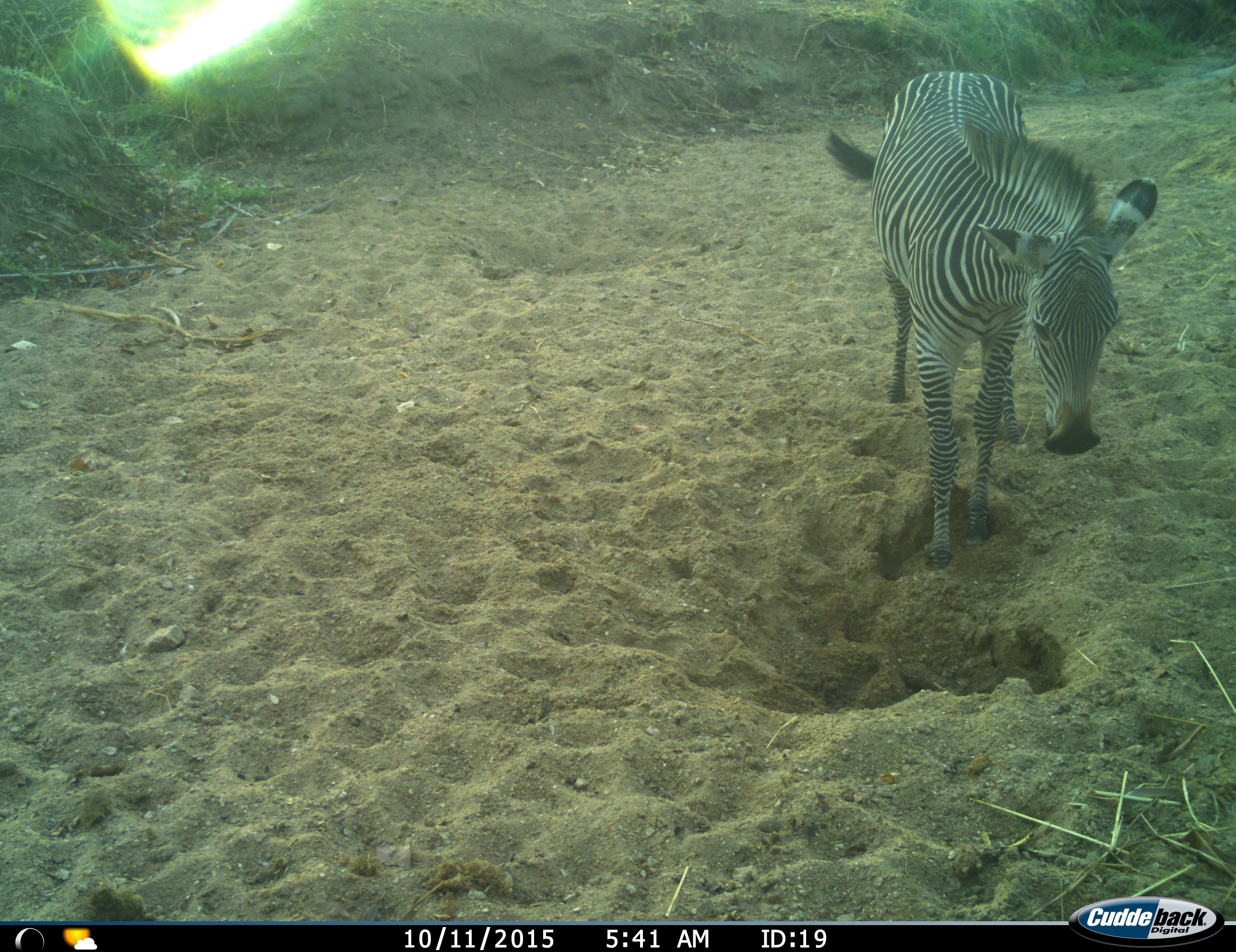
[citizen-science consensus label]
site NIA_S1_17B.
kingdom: Animalia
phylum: Chordata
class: Mammalia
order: Perissodactyla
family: Equidae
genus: Equus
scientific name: Equus quagga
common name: plains zebra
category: zebraplains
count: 1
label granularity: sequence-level